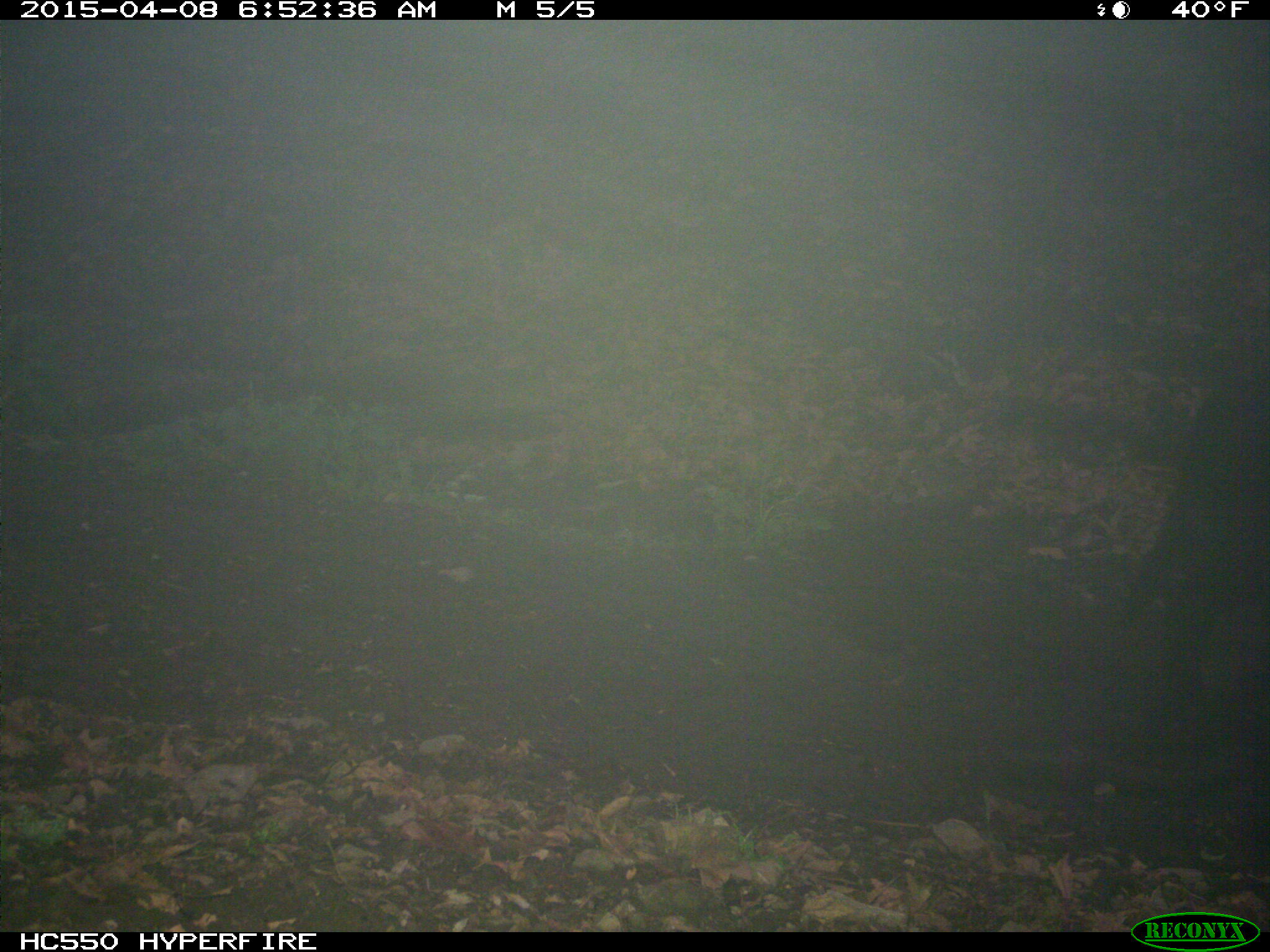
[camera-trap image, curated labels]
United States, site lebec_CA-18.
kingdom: Animalia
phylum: Chordata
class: Mammalia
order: Artiodactyla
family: Bovidae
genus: Bos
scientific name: Bos taurus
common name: domestic cow